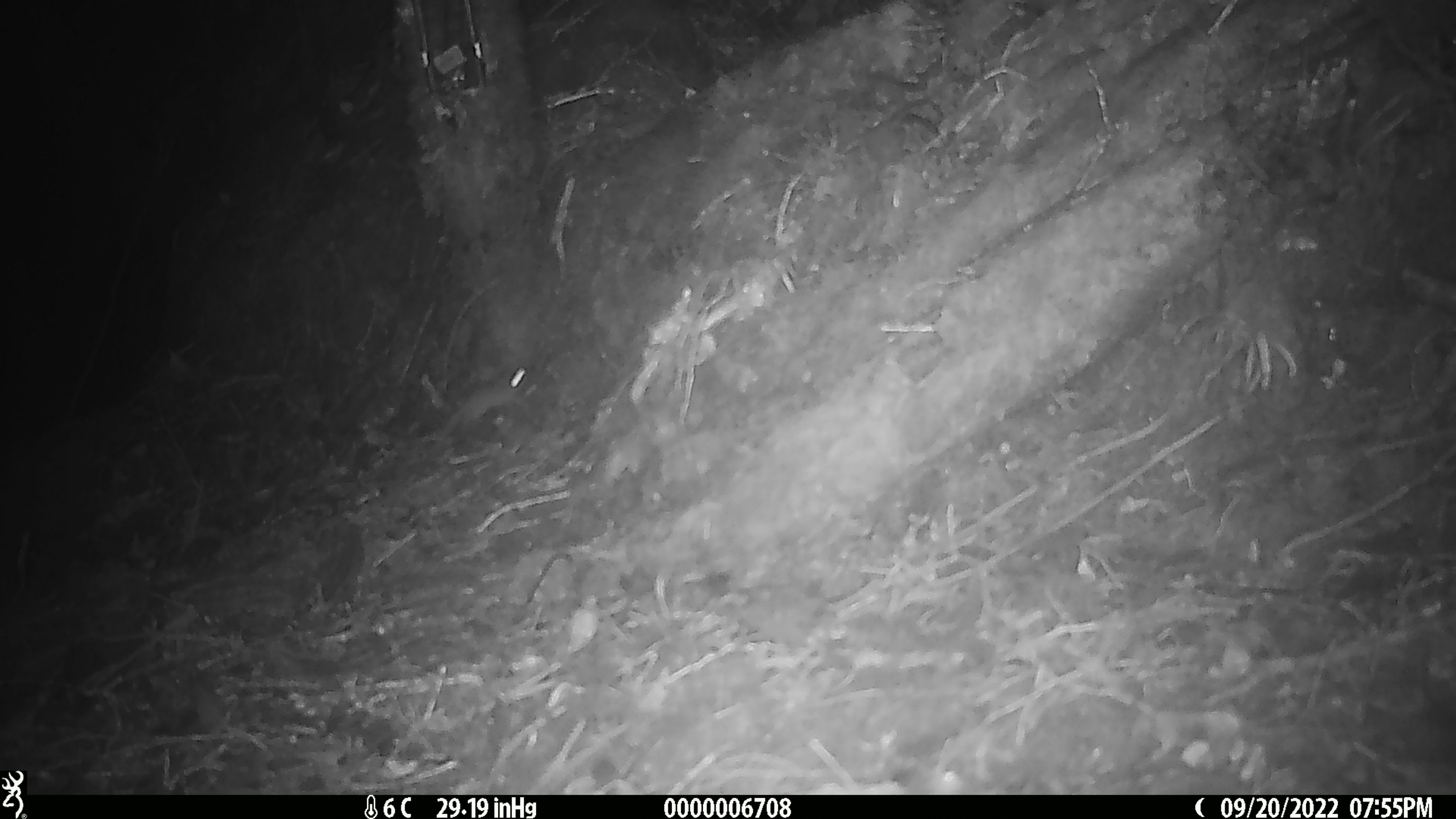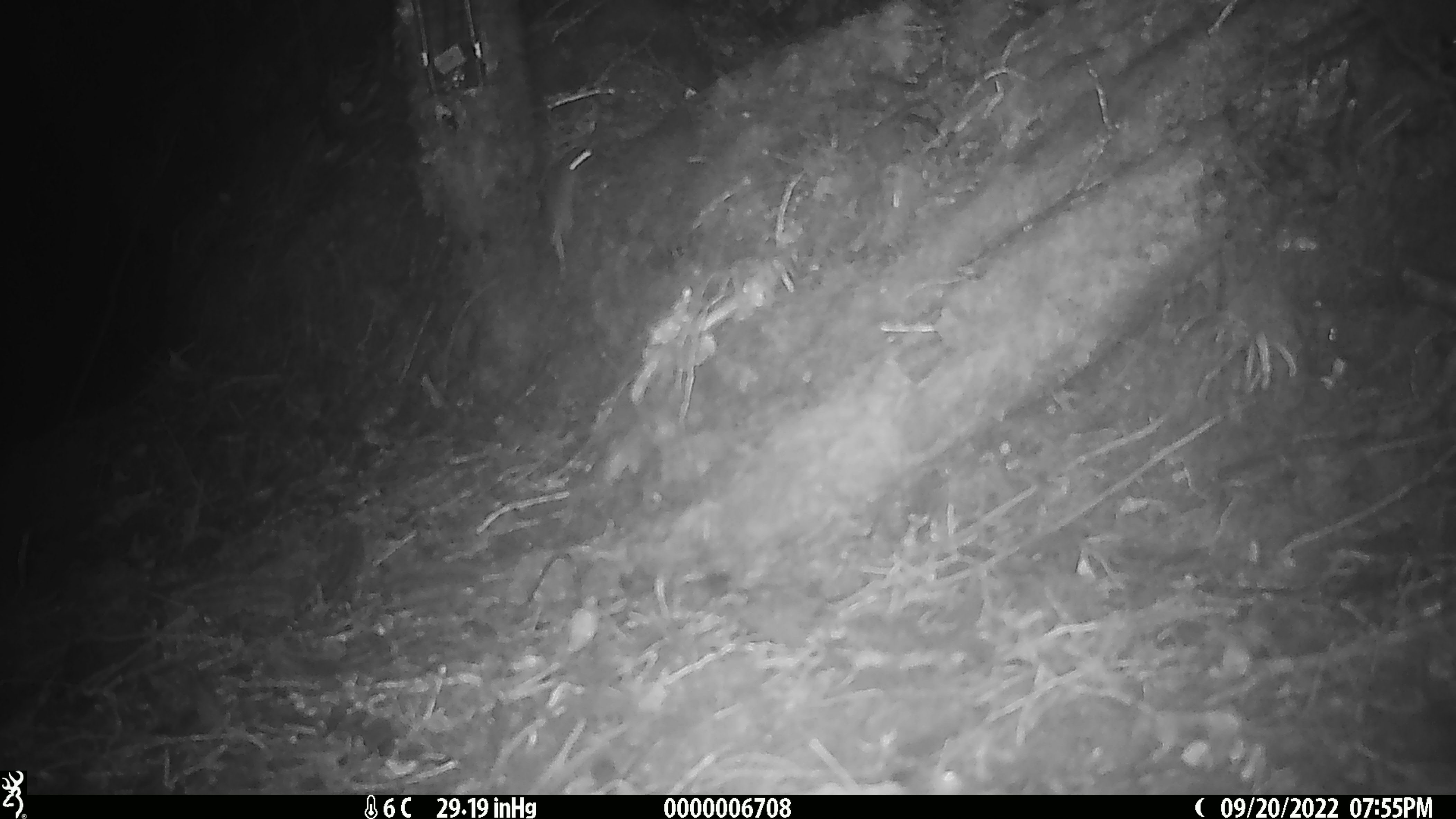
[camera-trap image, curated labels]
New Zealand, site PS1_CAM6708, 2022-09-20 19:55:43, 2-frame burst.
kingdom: Animalia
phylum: Chordata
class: Mammalia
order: Rodentia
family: Muridae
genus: Mus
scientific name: Mus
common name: mouse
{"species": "mouse (Mus)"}